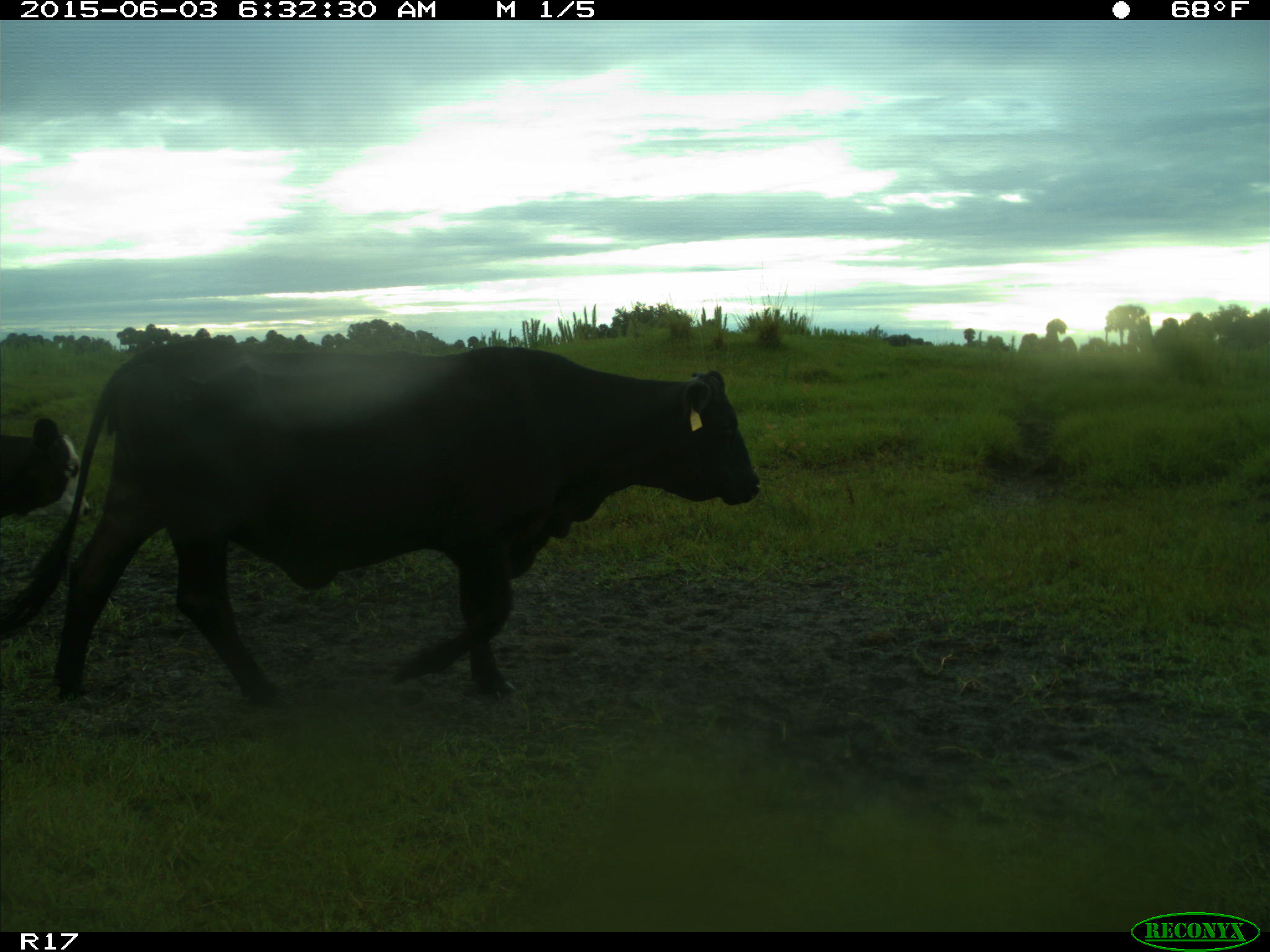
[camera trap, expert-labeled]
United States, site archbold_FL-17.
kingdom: Animalia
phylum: Chordata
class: Mammalia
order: Artiodactyla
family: Bovidae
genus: Bos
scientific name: Bos taurus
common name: domestic cow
Bos taurus (domestic cow).